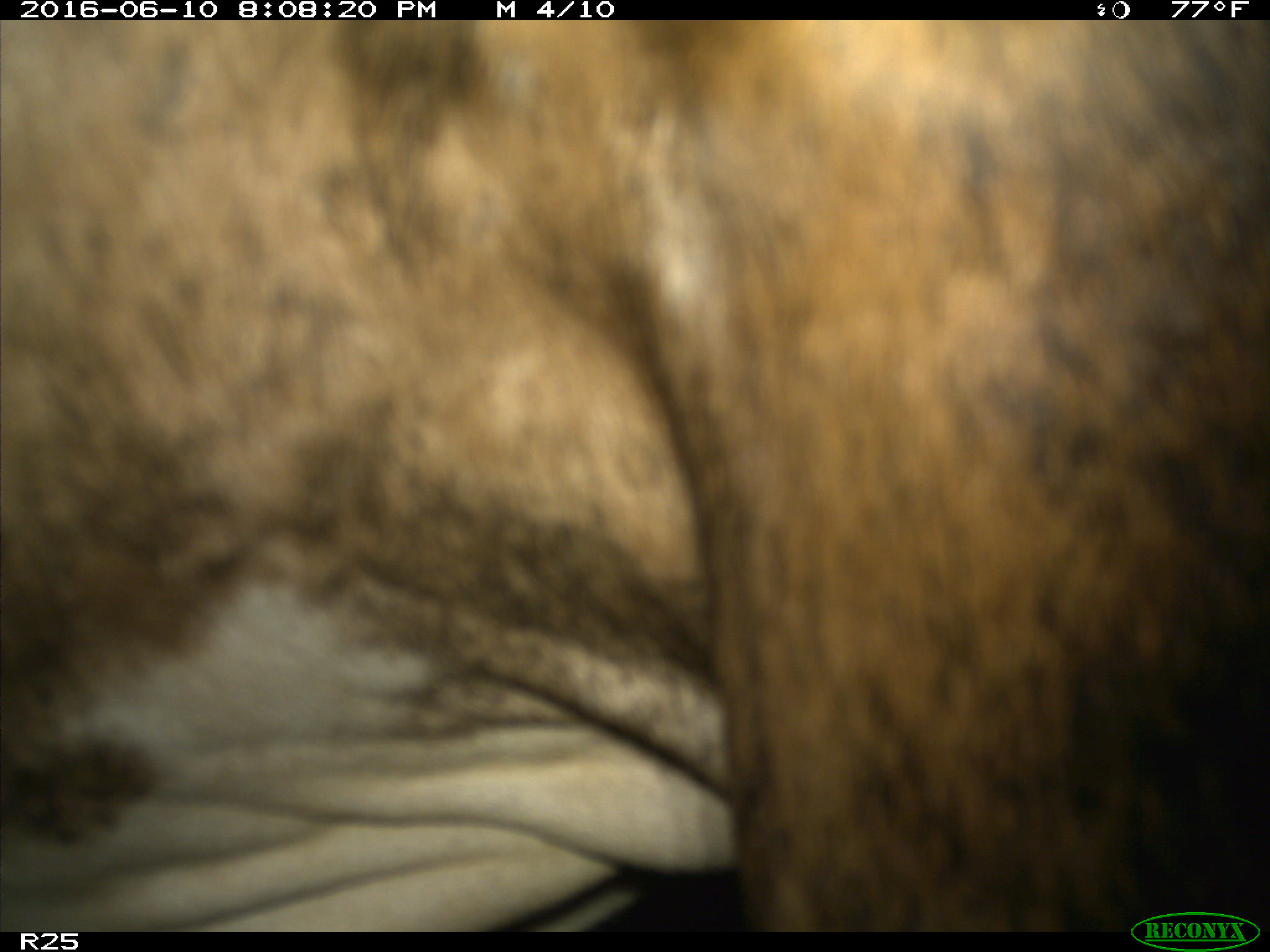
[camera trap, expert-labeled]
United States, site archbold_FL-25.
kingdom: Animalia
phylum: Chordata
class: Mammalia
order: Artiodactyla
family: Bovidae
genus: Bos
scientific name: Bos taurus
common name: domestic cow